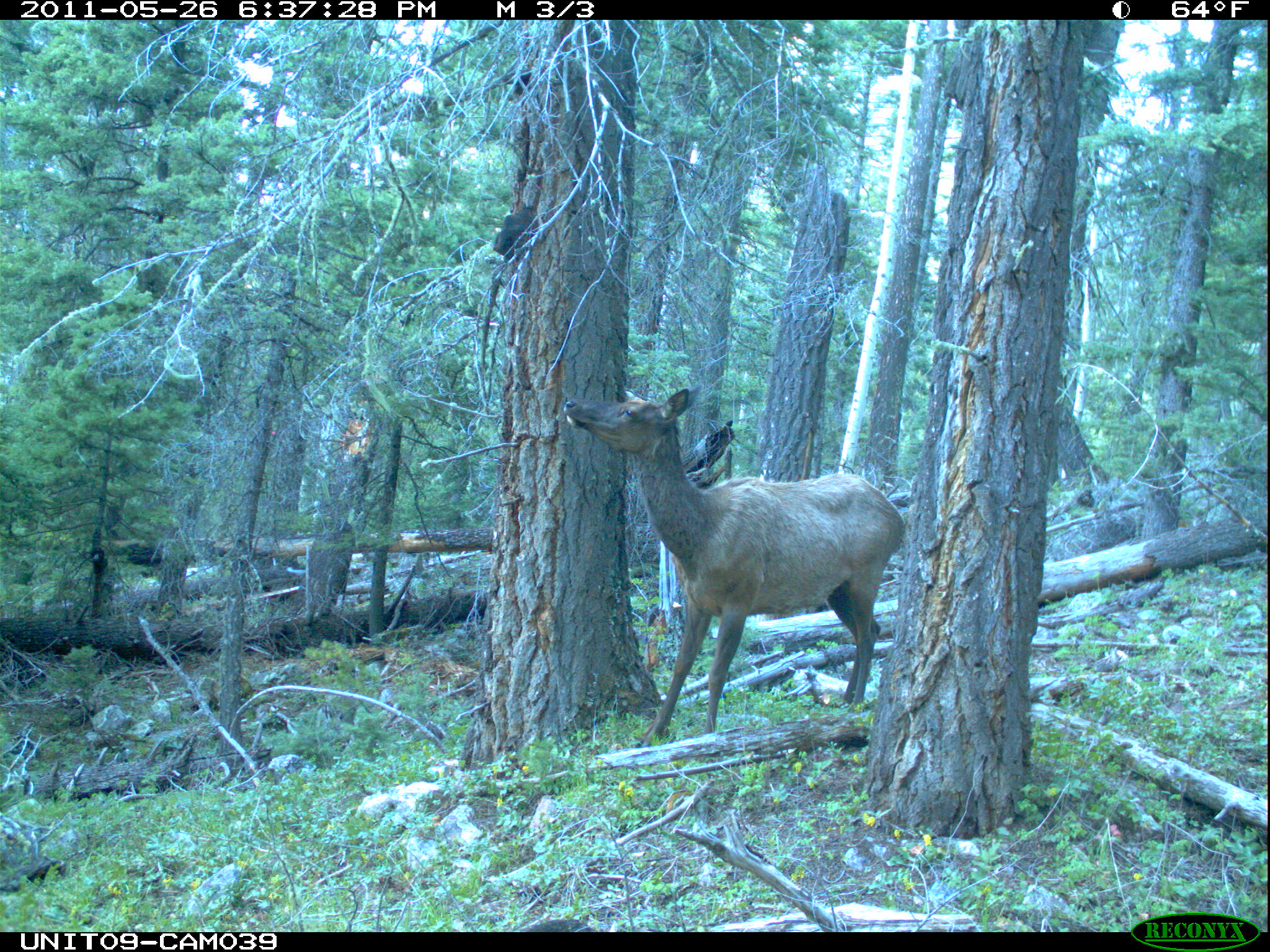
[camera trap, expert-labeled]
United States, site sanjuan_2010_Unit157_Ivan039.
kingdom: Animalia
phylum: Chordata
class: Mammalia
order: Artiodactyla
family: Cervidae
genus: Cervus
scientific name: Cervus elaphus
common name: red deer